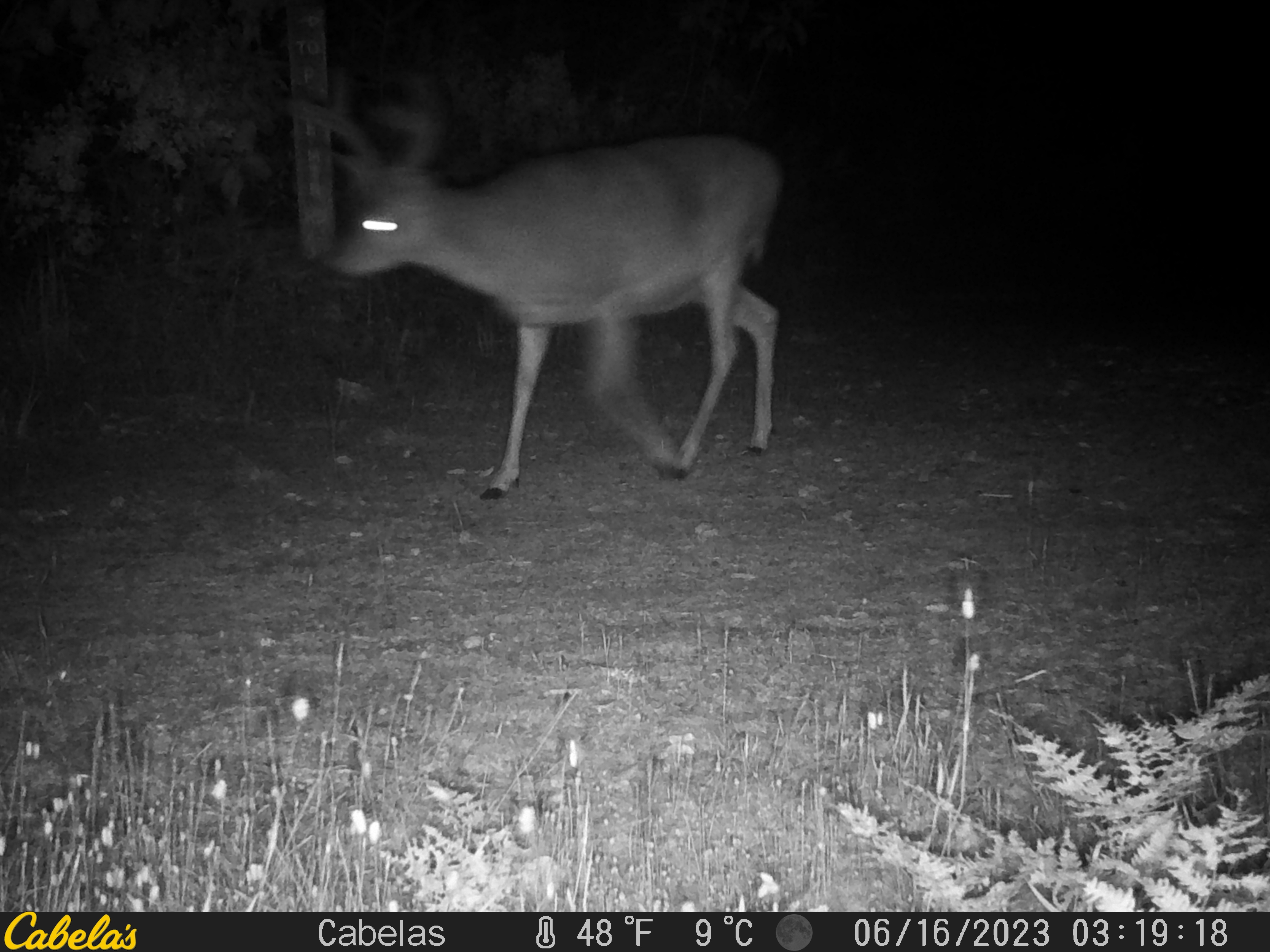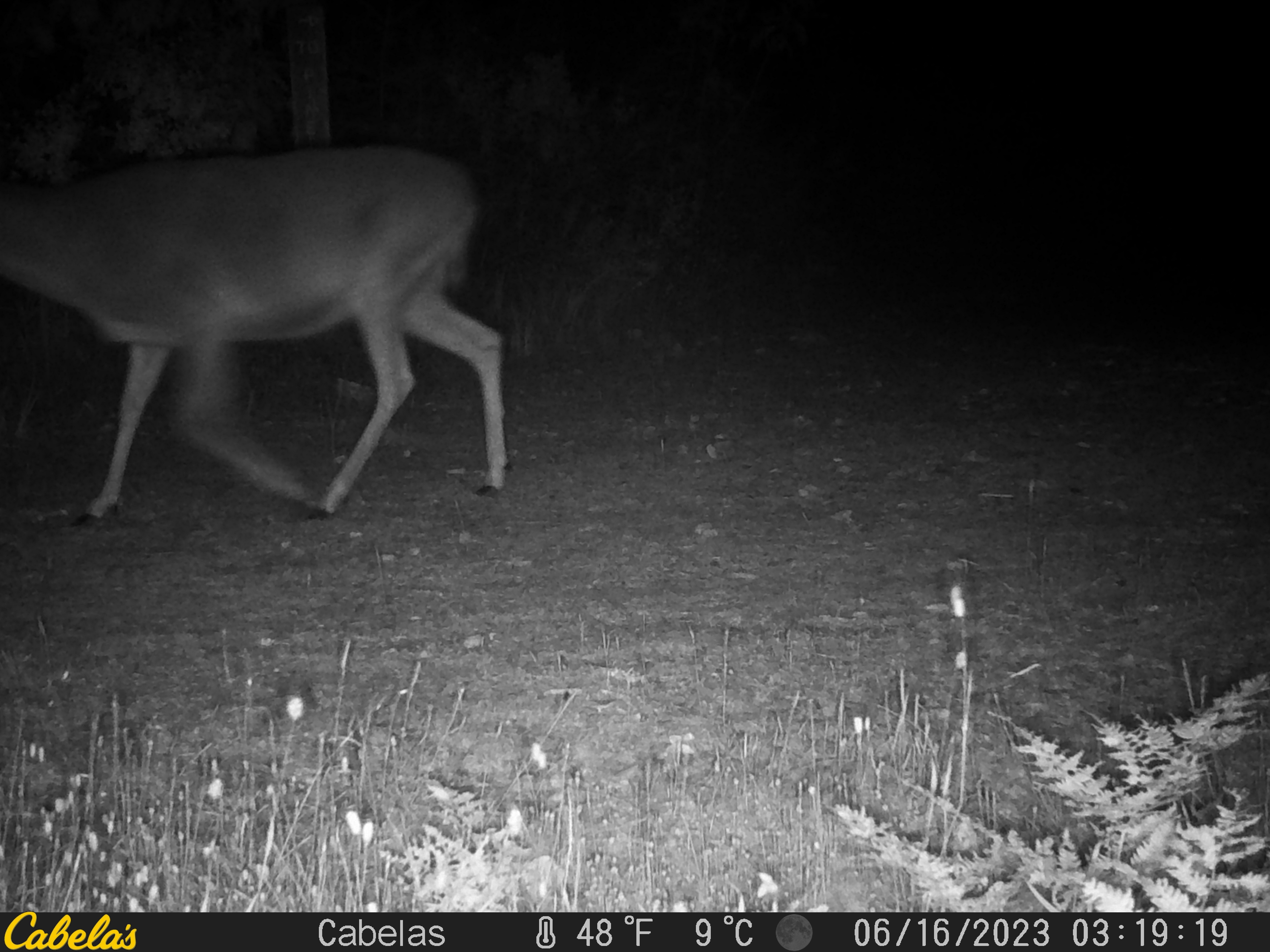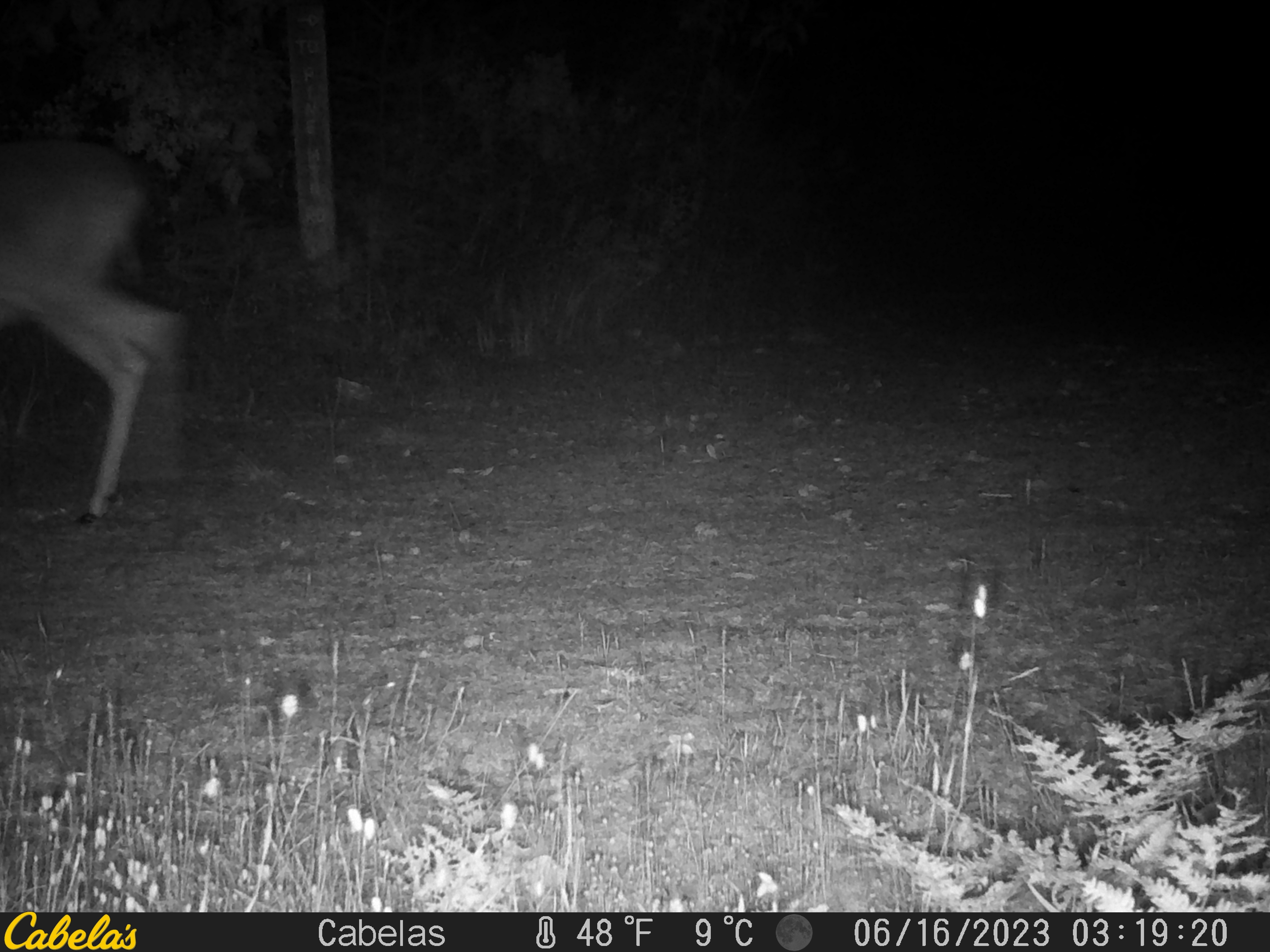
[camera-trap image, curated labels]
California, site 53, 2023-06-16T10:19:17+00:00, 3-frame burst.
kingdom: Animalia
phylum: Chordata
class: Mammalia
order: Artiodactyla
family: Cervidae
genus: Odocoileus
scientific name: Odocoileus hemionus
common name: mule deer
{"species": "mule deer (Odocoileus hemionus)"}